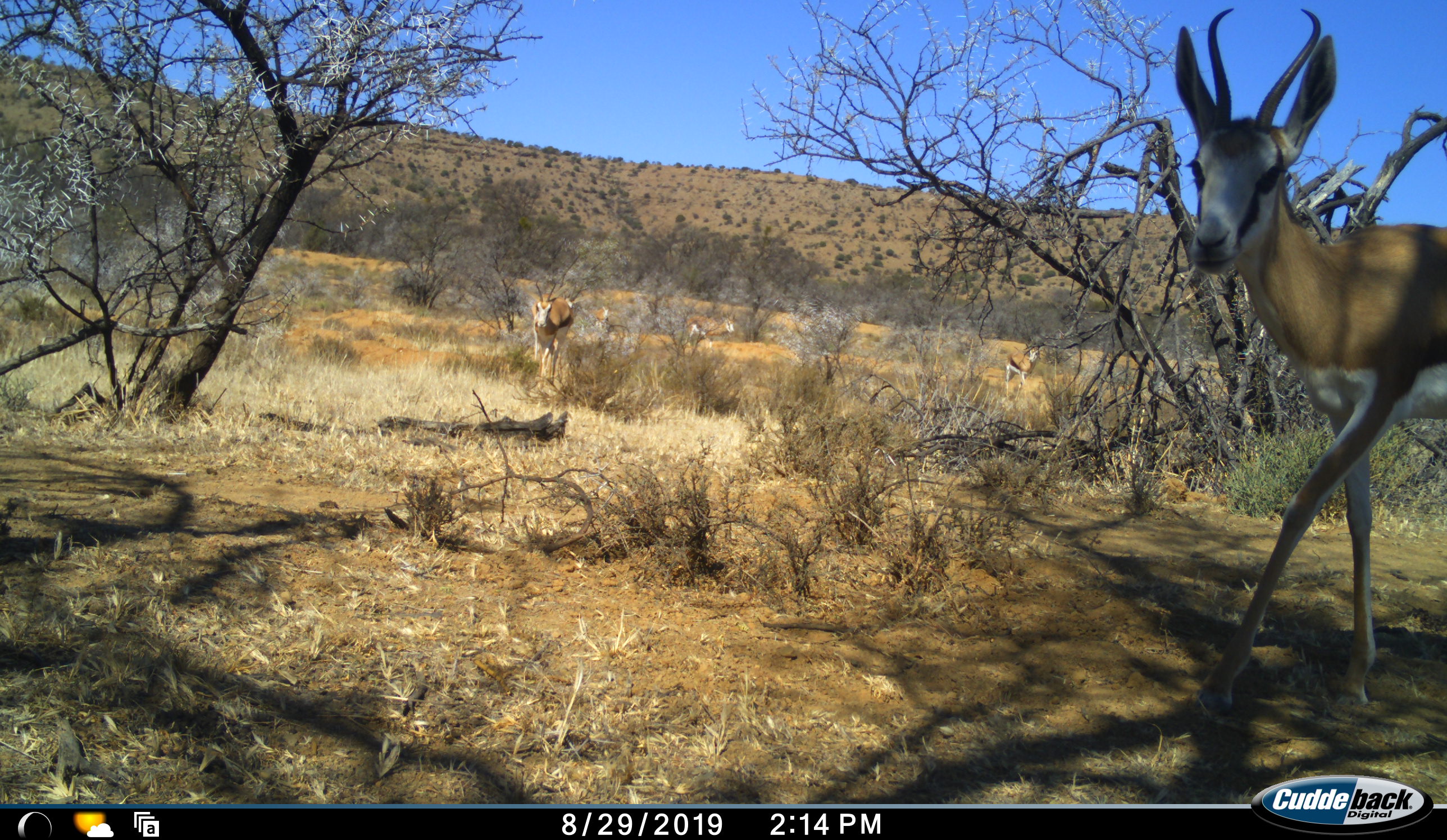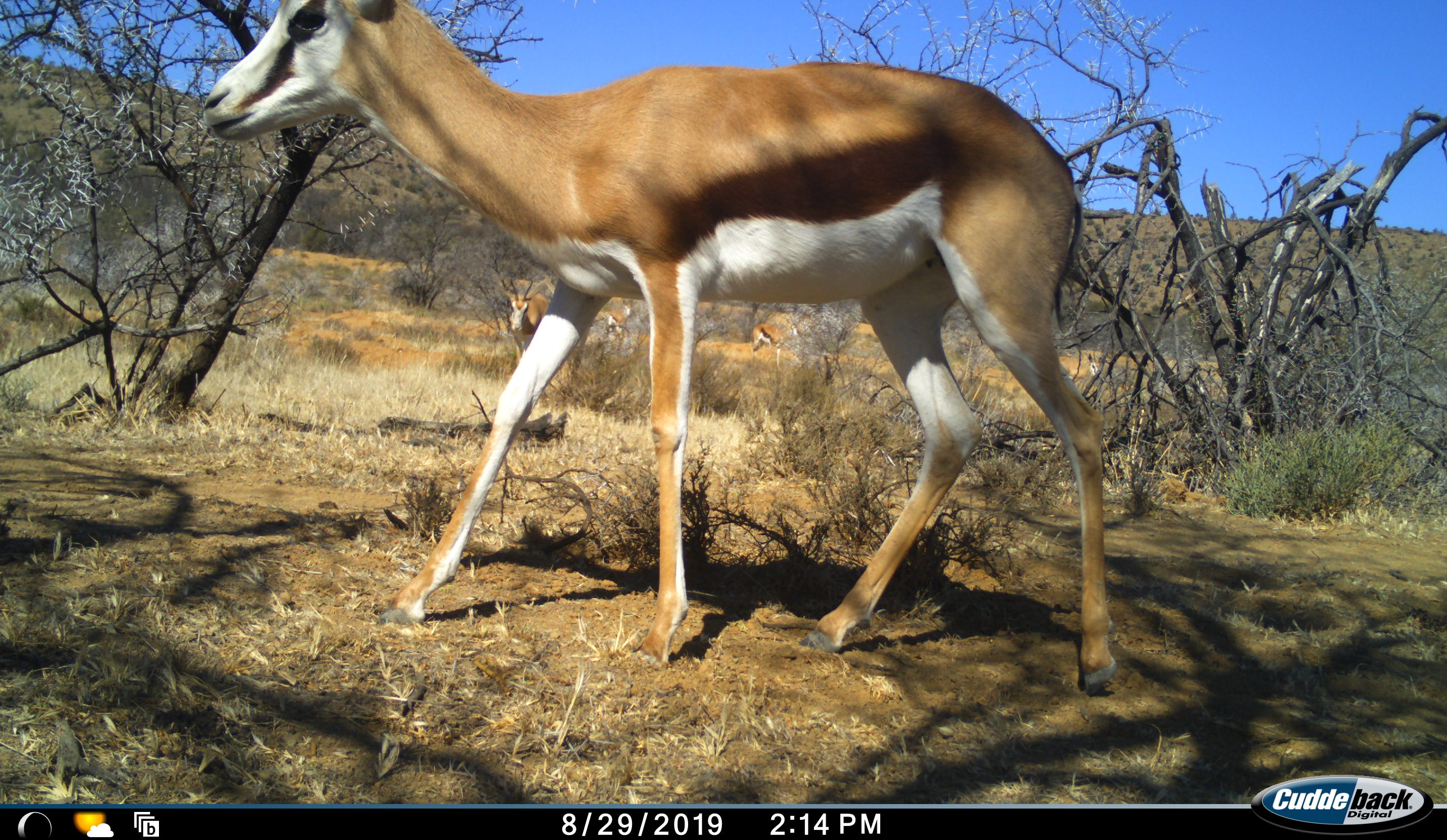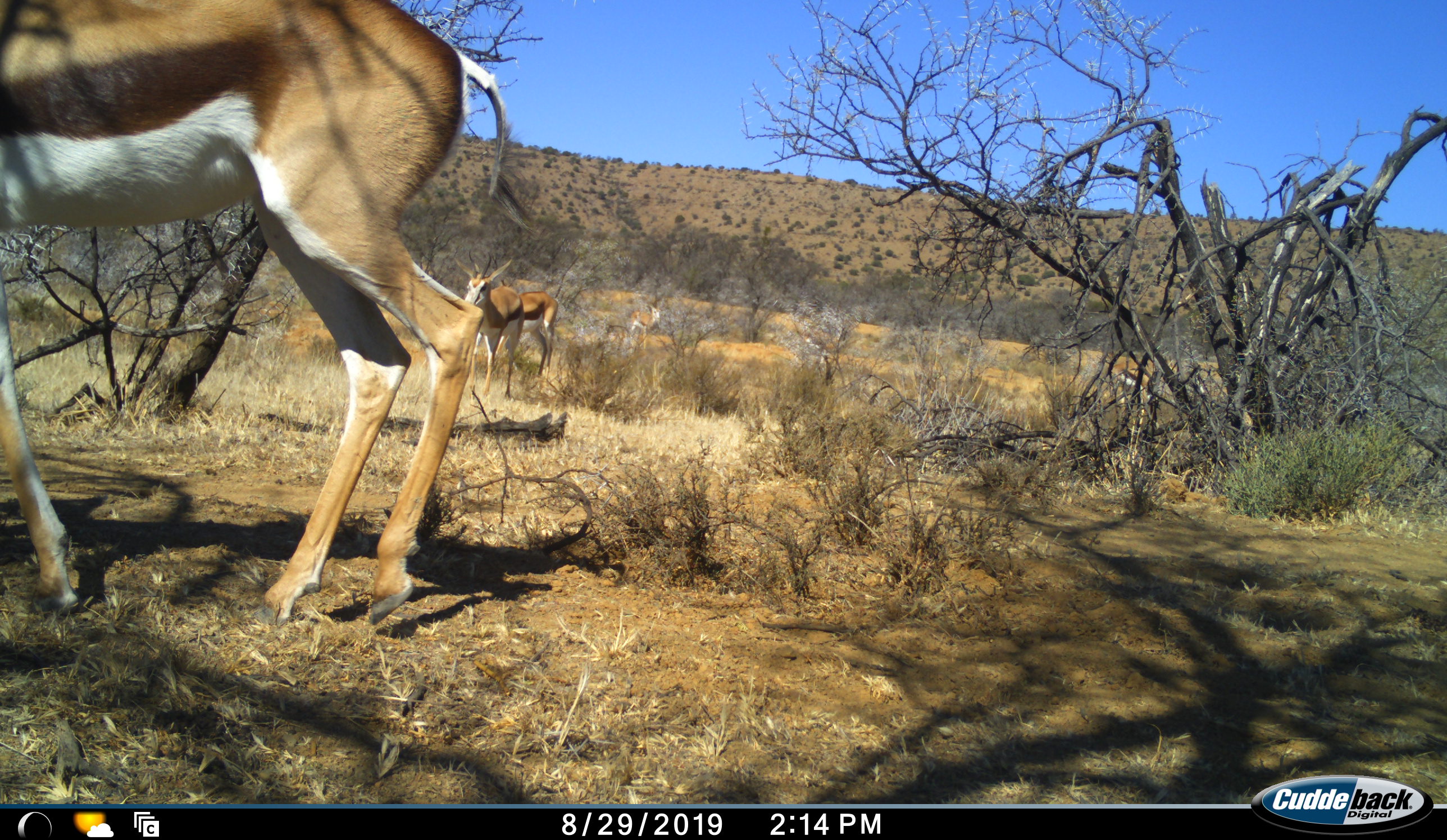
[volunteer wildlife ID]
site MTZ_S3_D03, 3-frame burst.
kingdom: Animalia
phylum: Chordata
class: Mammalia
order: Artiodactyla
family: Bovidae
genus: Antidorcas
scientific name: Antidorcas marsupialis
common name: springbok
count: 5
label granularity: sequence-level